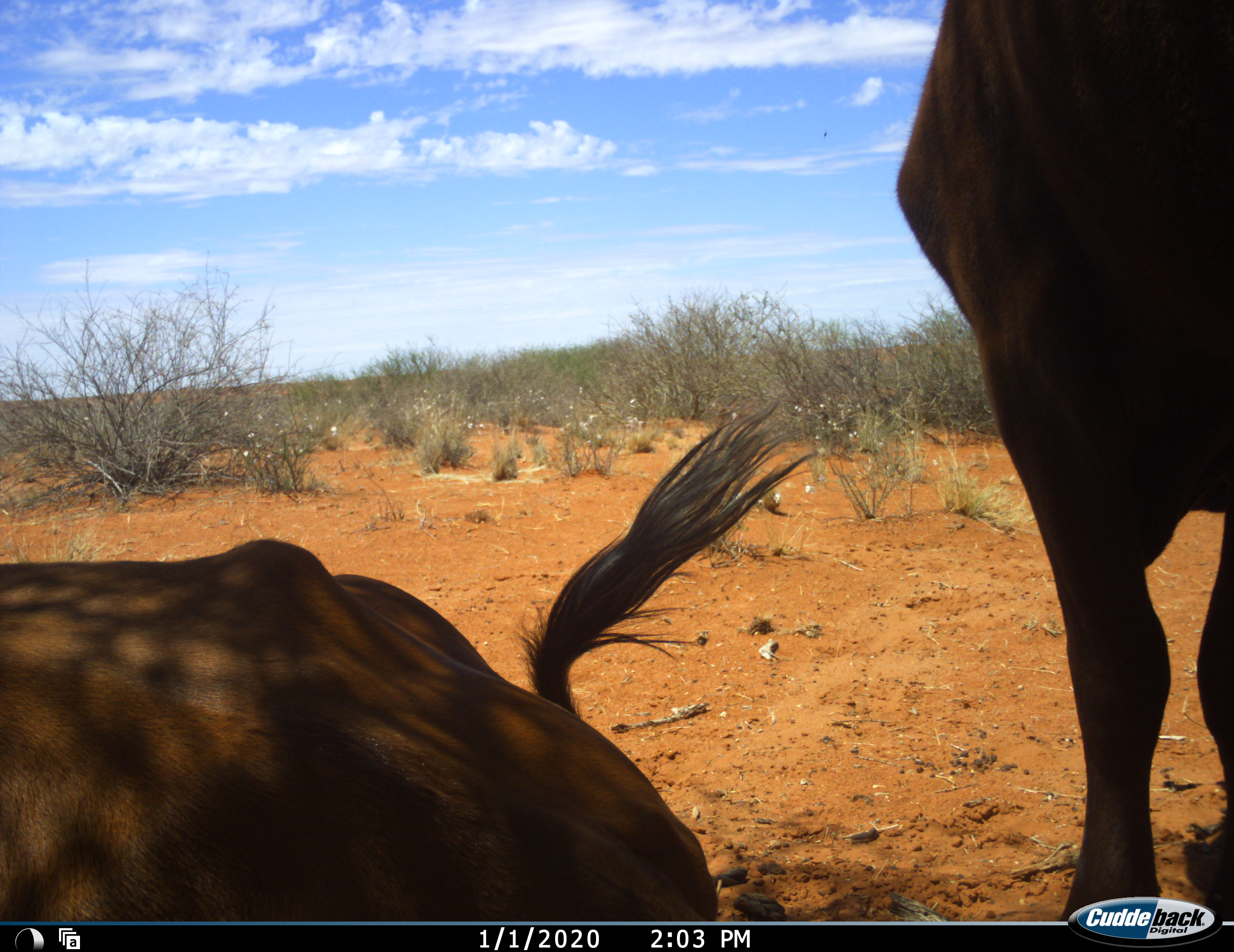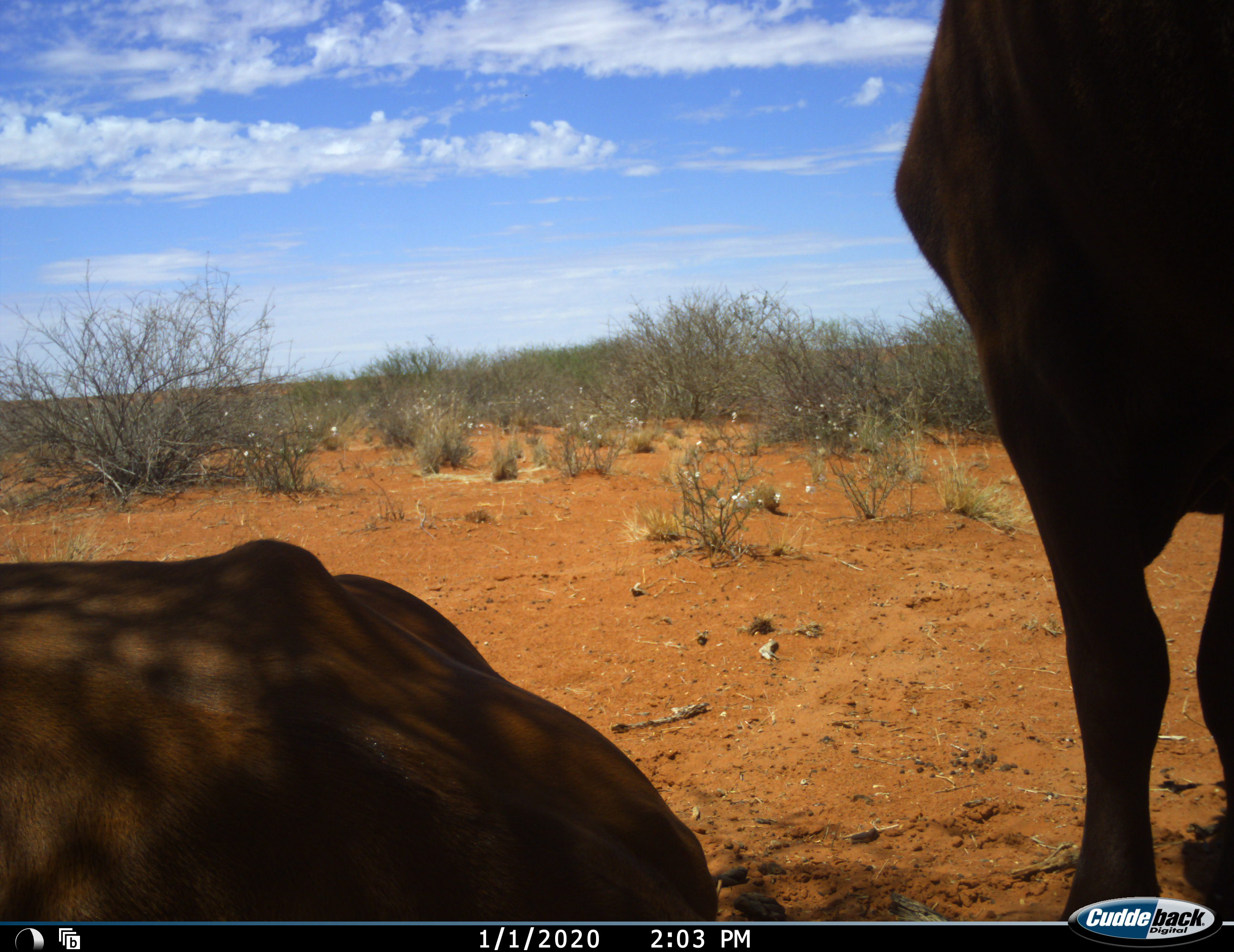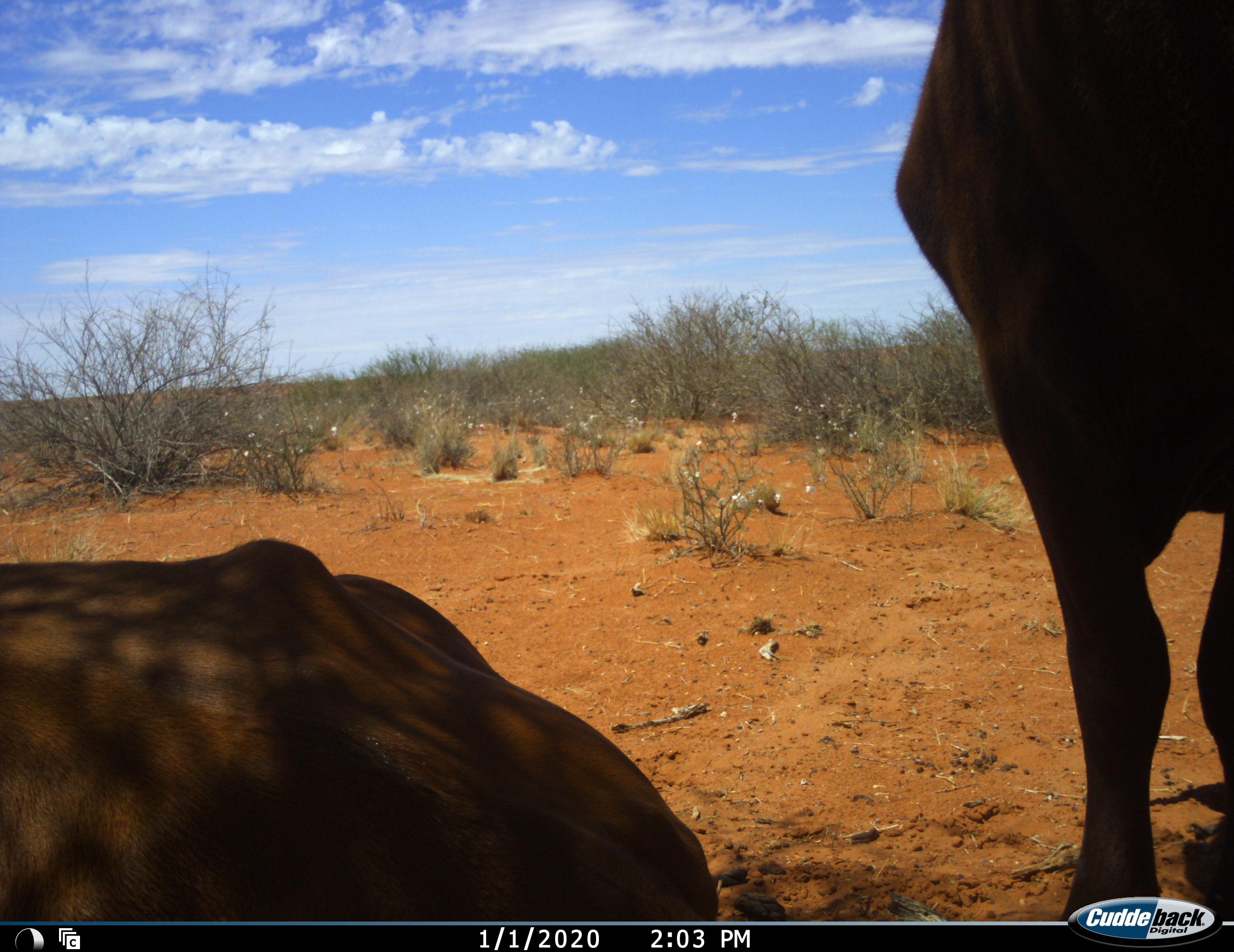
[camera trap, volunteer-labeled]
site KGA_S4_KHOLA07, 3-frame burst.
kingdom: Animalia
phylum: Chordata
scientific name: Vertebrata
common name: domestic animal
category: domesticanimal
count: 2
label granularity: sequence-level